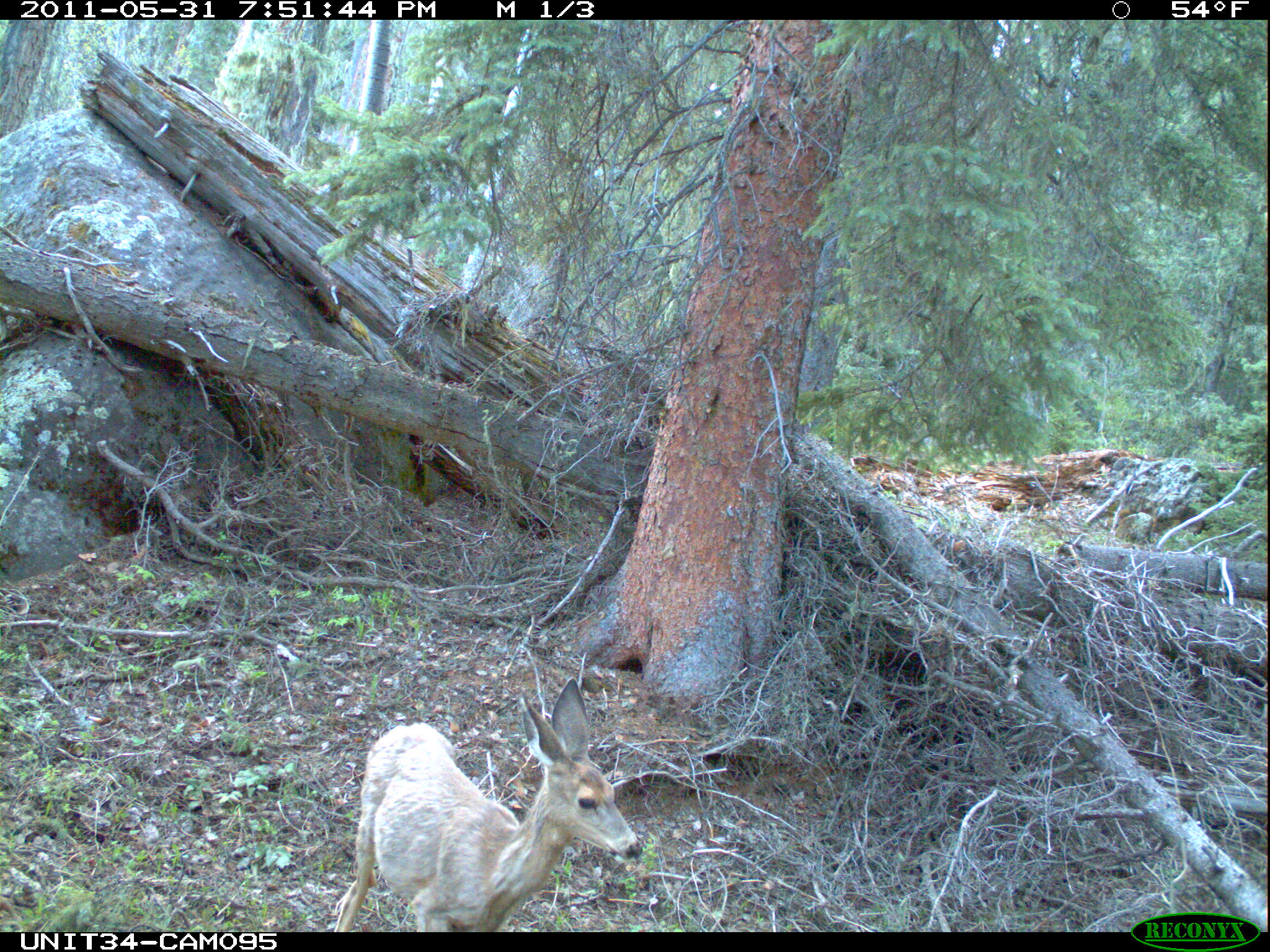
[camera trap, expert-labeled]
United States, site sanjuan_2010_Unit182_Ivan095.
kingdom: Animalia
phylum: Chordata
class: Mammalia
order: Artiodactyla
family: Cervidae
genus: Odocoileus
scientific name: Odocoileus hemionus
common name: mule deer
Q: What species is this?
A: Odocoileus hemionus (mule deer).